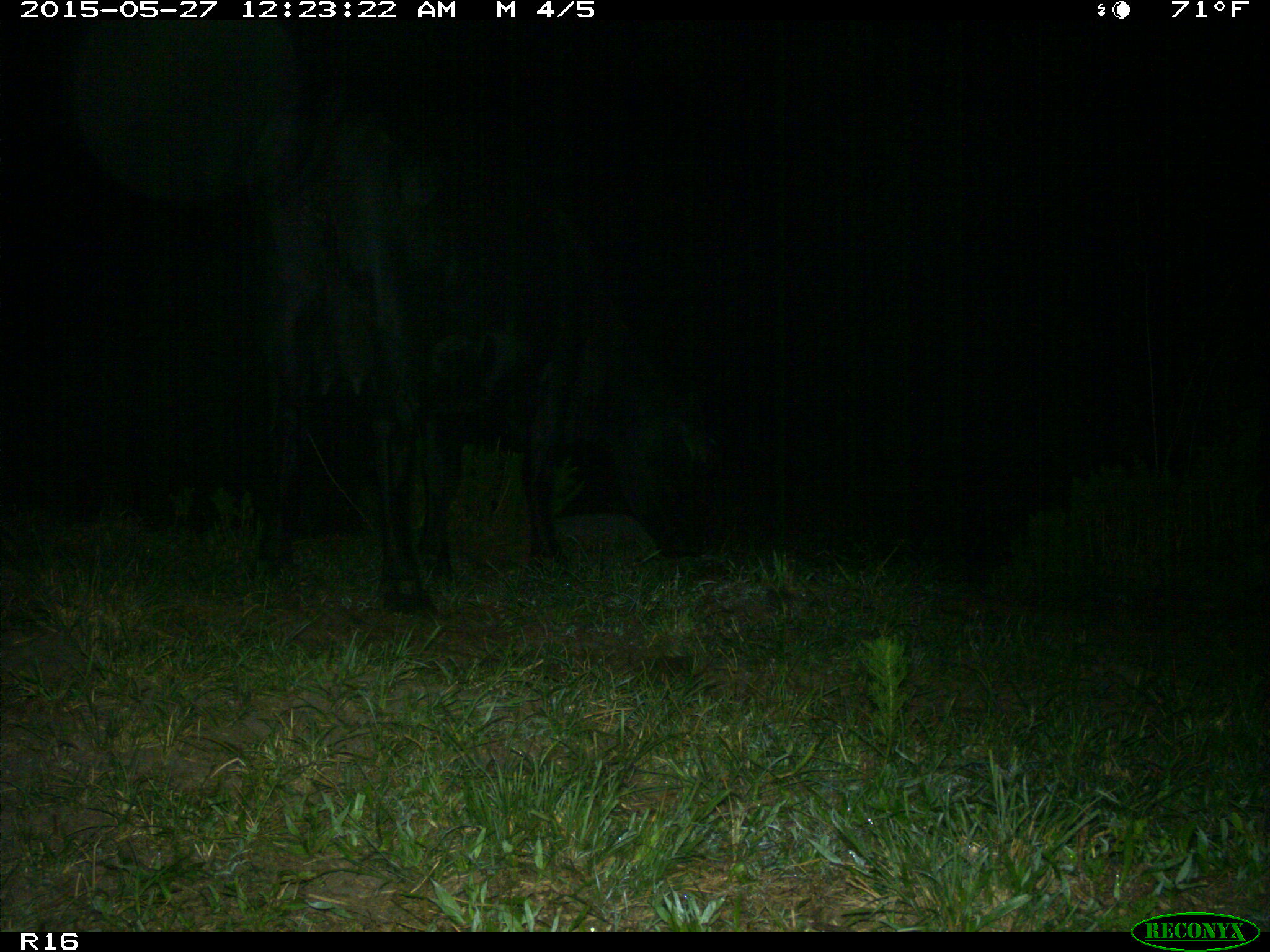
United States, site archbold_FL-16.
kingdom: Animalia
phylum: Chordata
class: Mammalia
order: Artiodactyla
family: Bovidae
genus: Bos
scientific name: Bos taurus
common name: domestic cow